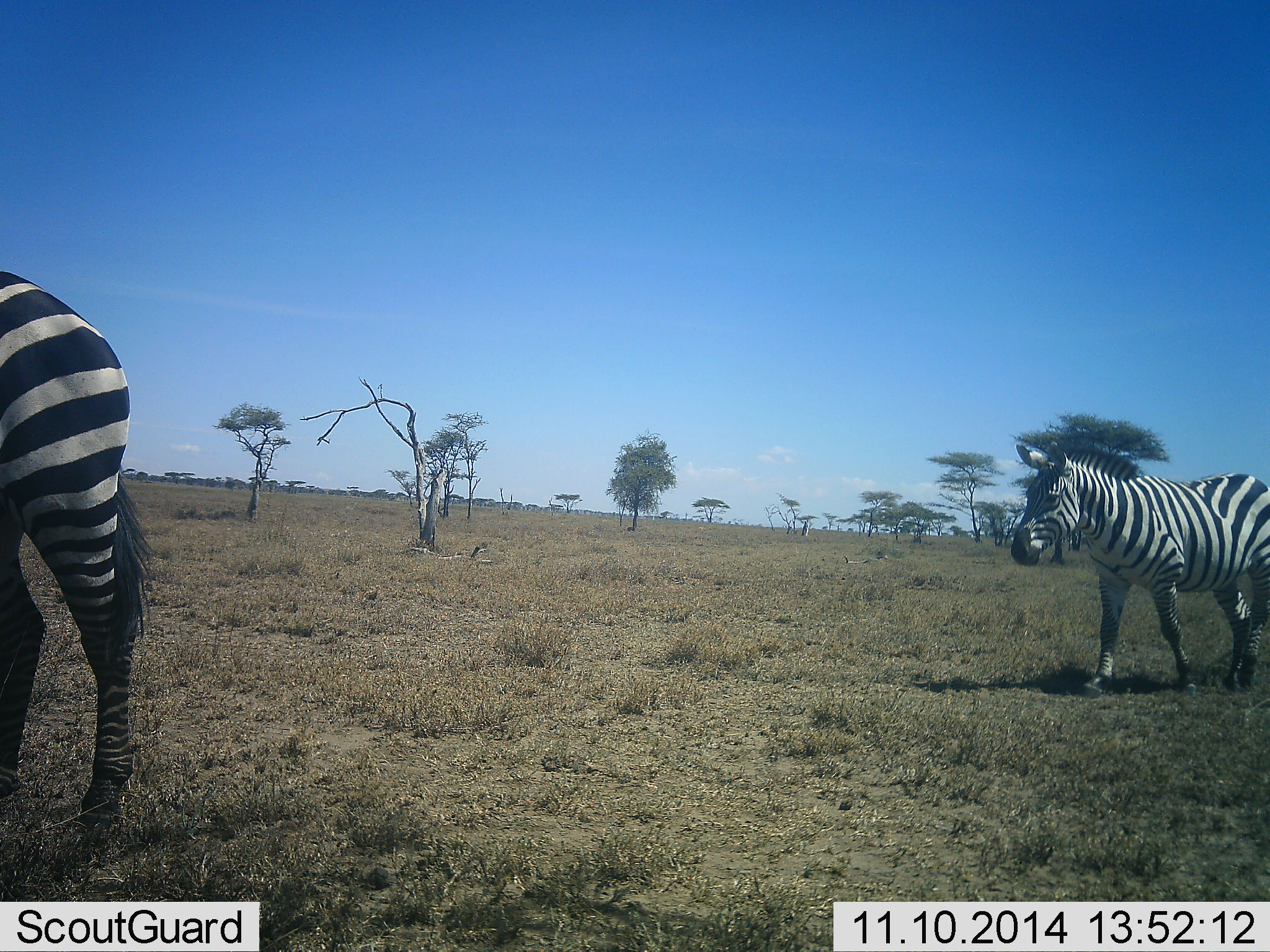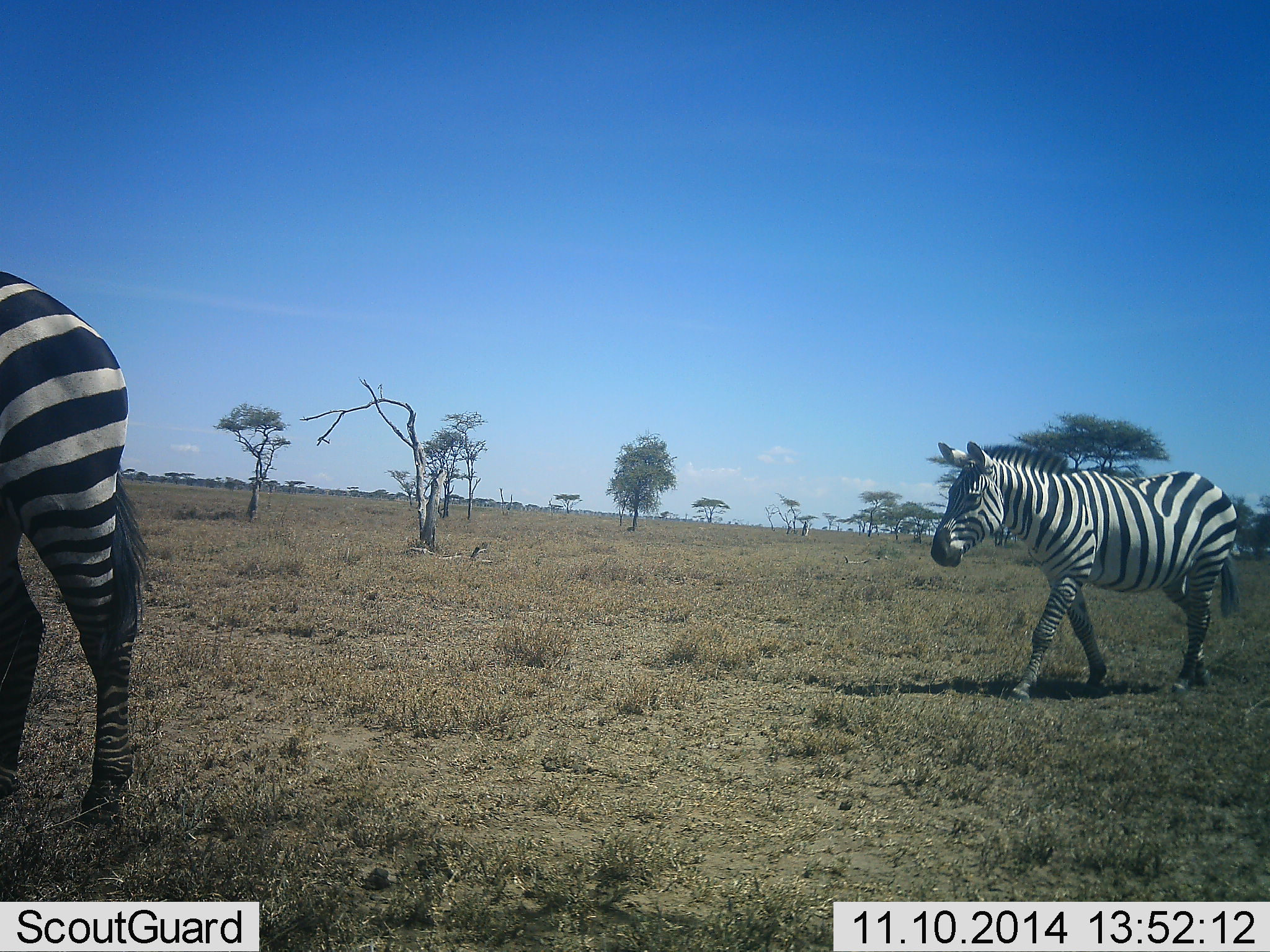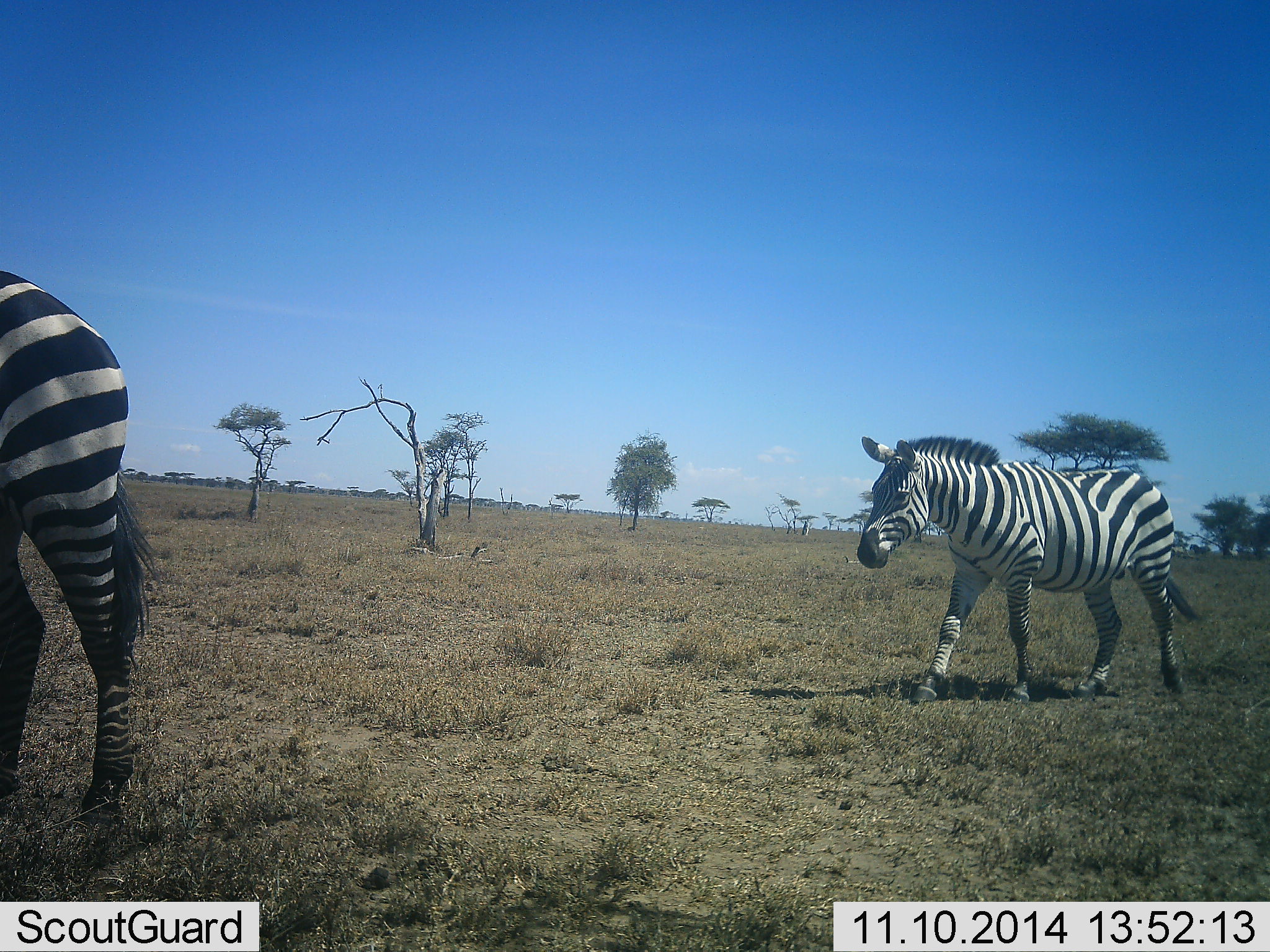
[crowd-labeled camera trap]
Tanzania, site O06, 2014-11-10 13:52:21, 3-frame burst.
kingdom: Animalia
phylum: Chordata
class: Mammalia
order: Perissodactyla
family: Equidae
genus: Equus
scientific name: Equus quagga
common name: plains zebra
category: zebra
Zebra (plains zebra) (Equus quagga), count 2. Behavior (volunteer vote fractions): standing 30%, resting 0%, moving 100%, interacting 0%. Young present (vote fraction): 0%. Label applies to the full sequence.